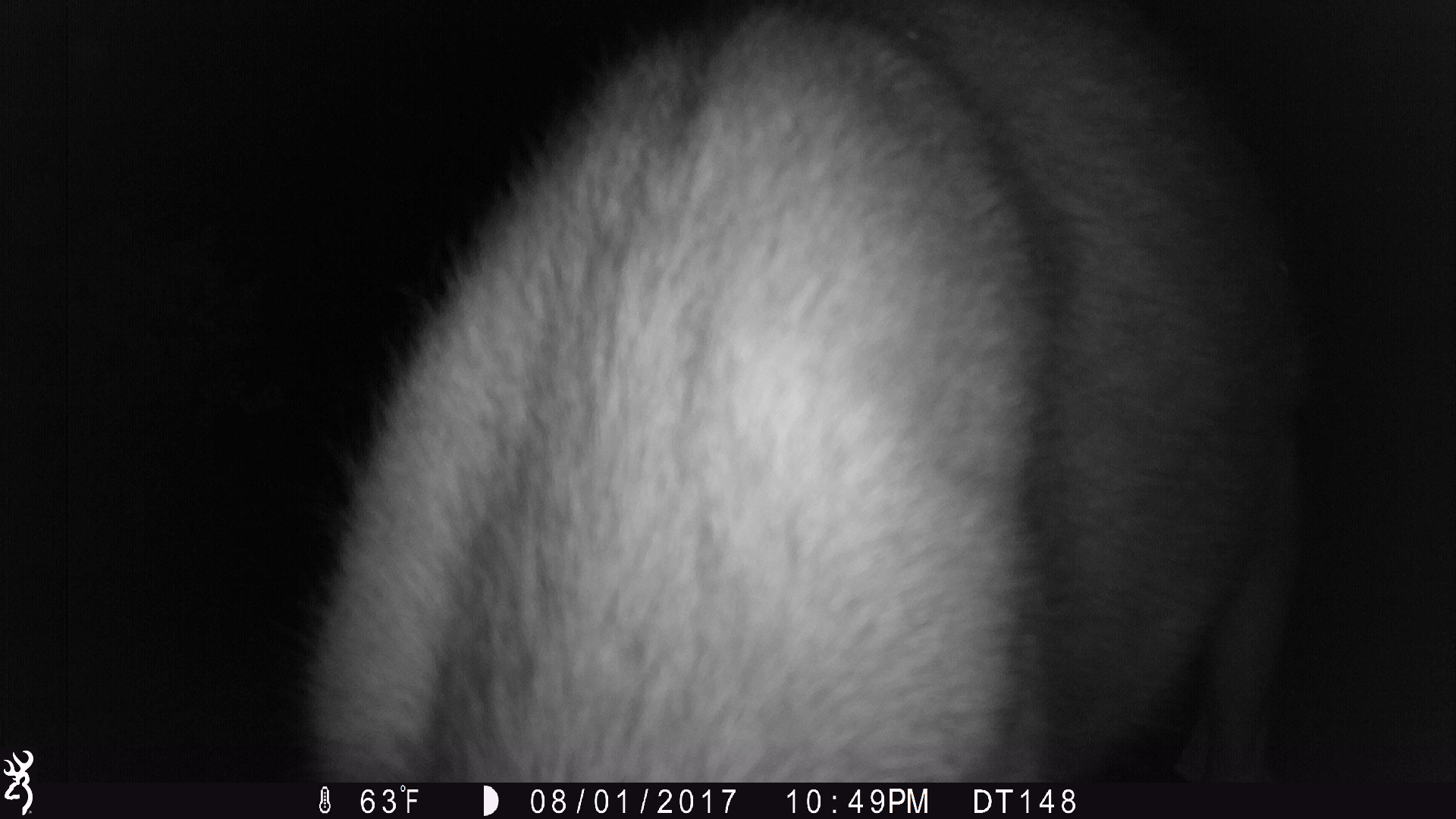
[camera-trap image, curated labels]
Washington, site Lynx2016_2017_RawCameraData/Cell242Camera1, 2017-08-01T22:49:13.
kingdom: Animalia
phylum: Chordata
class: Mammalia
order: Artiodactyla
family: Cervidae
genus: Odocoileus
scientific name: Odocoileus hemionus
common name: mule deer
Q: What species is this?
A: Odocoileus hemionus (mule deer).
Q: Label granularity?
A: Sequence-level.